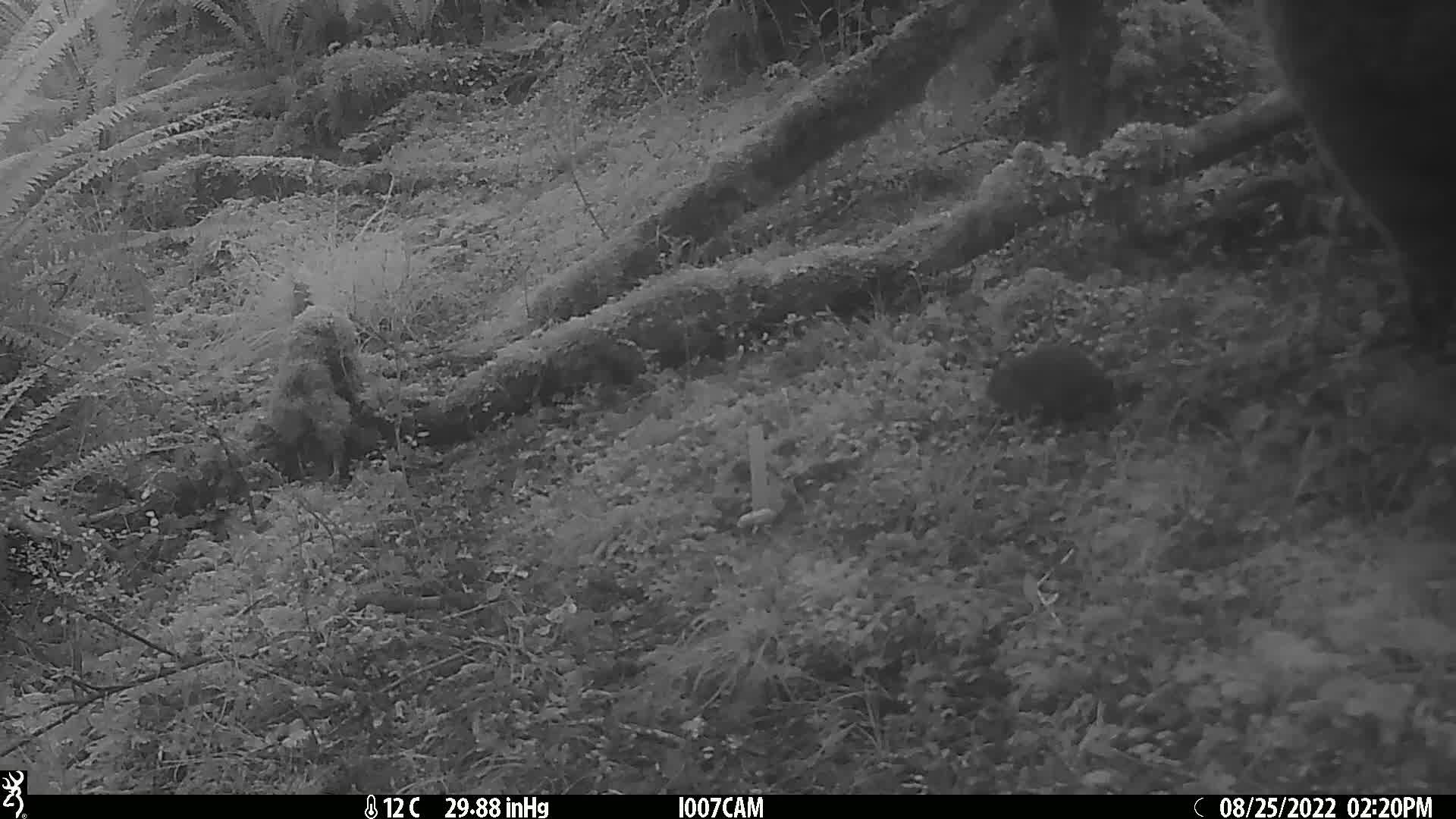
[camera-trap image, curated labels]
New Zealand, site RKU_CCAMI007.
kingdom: Animalia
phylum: Chordata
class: Mammalia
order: Rodentia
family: Muridae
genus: Rattus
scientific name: Rattus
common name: rat